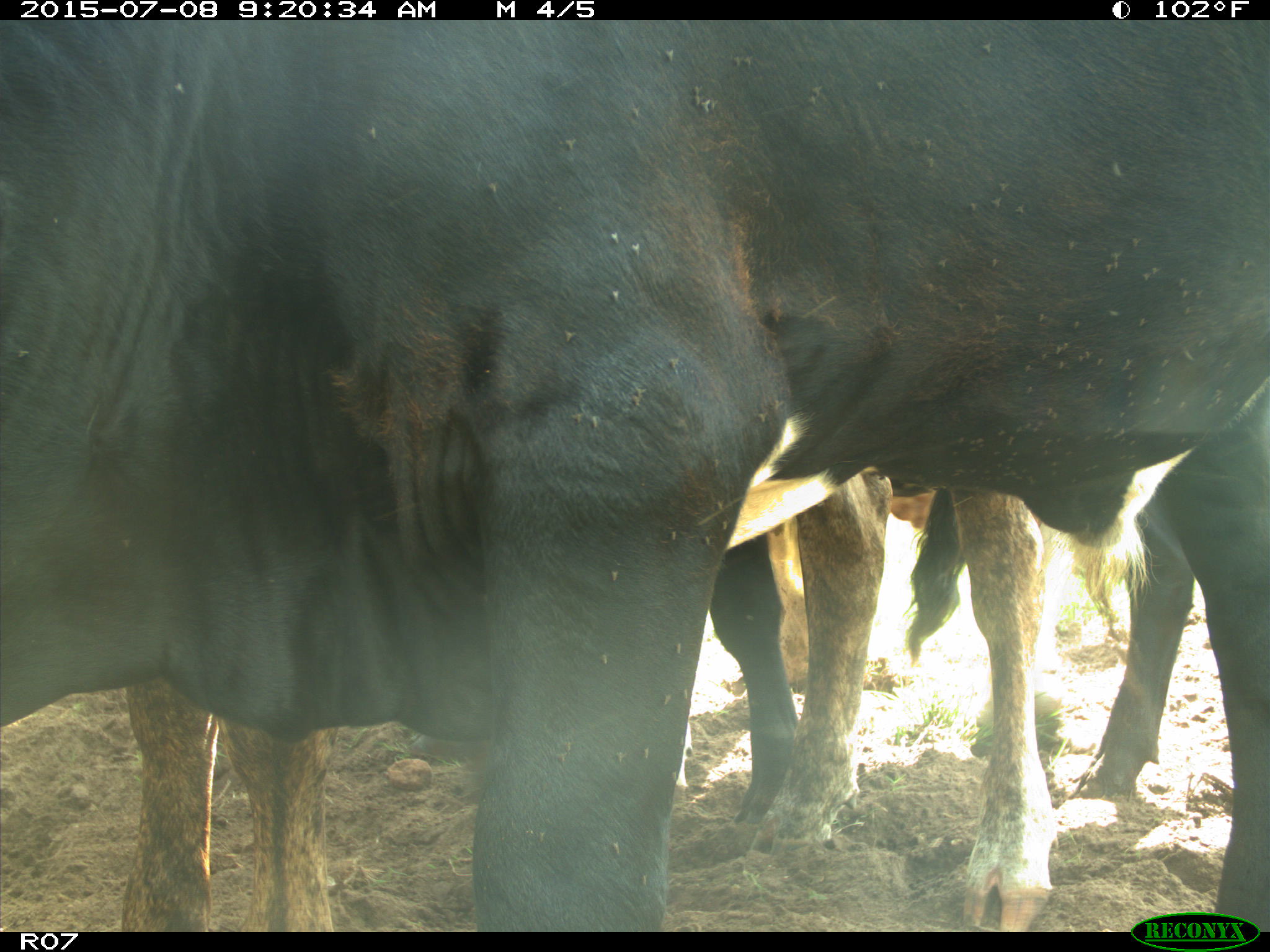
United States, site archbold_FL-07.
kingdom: Animalia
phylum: Chordata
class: Mammalia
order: Artiodactyla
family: Bovidae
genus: Bos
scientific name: Bos taurus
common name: domestic cow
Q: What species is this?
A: Bos taurus (domestic cow).